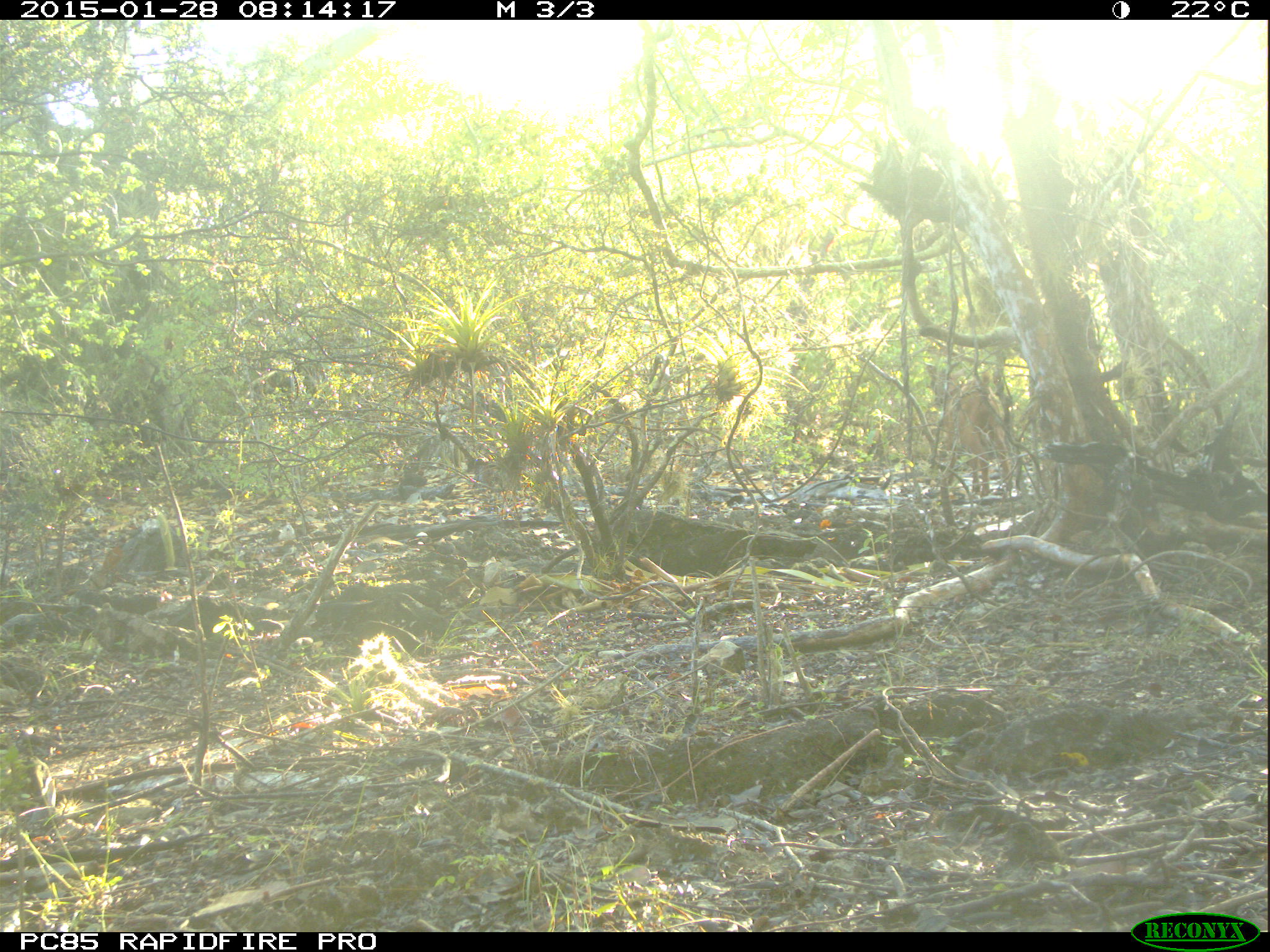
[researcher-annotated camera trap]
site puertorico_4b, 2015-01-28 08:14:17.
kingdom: Animalia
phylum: Chordata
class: Mammalia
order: Artiodactyla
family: Bovidae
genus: Capra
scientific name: Capra hircus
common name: goat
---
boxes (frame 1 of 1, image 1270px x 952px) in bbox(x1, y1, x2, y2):
goat: bbox(921, 343, 1027, 504)